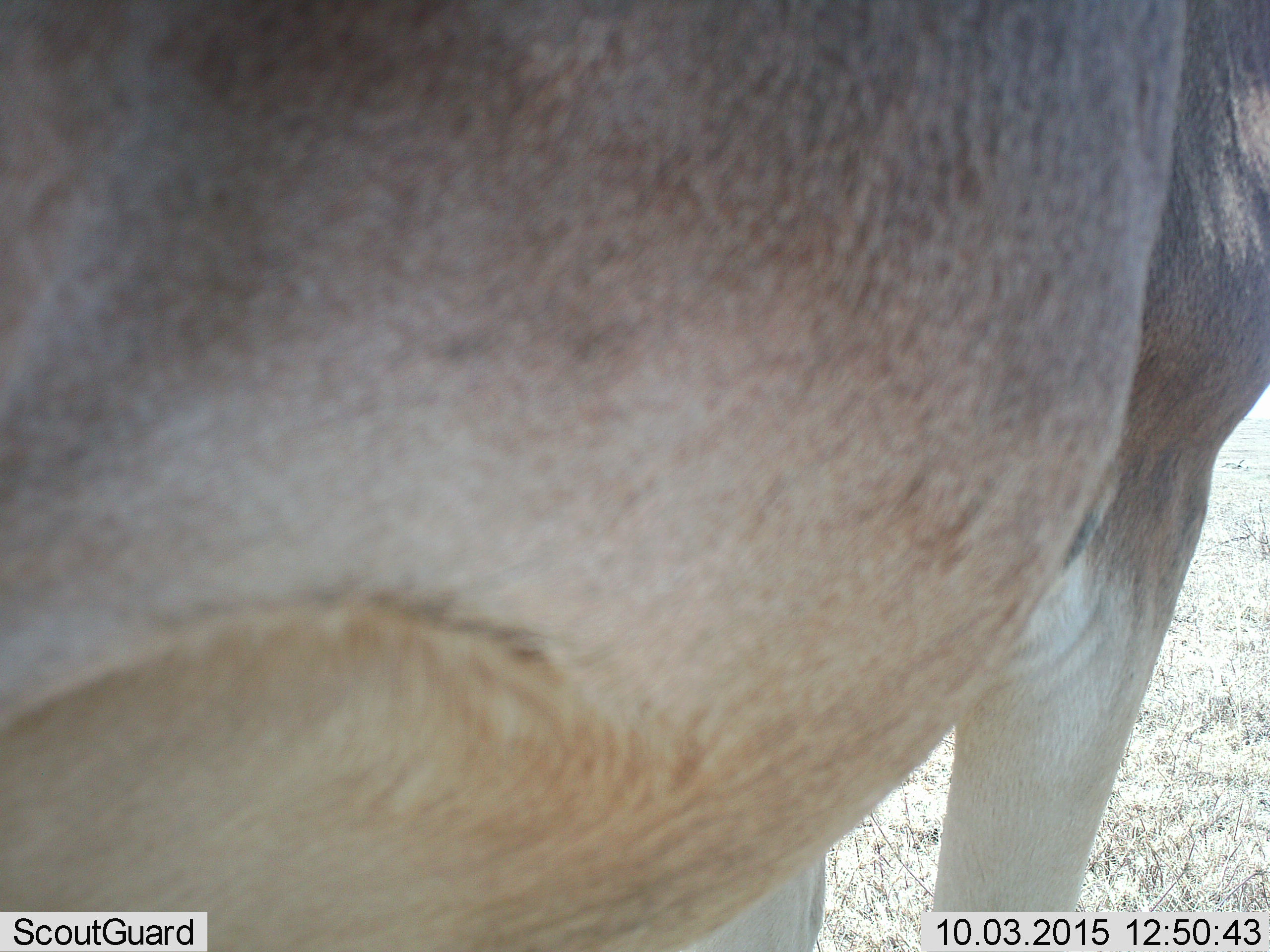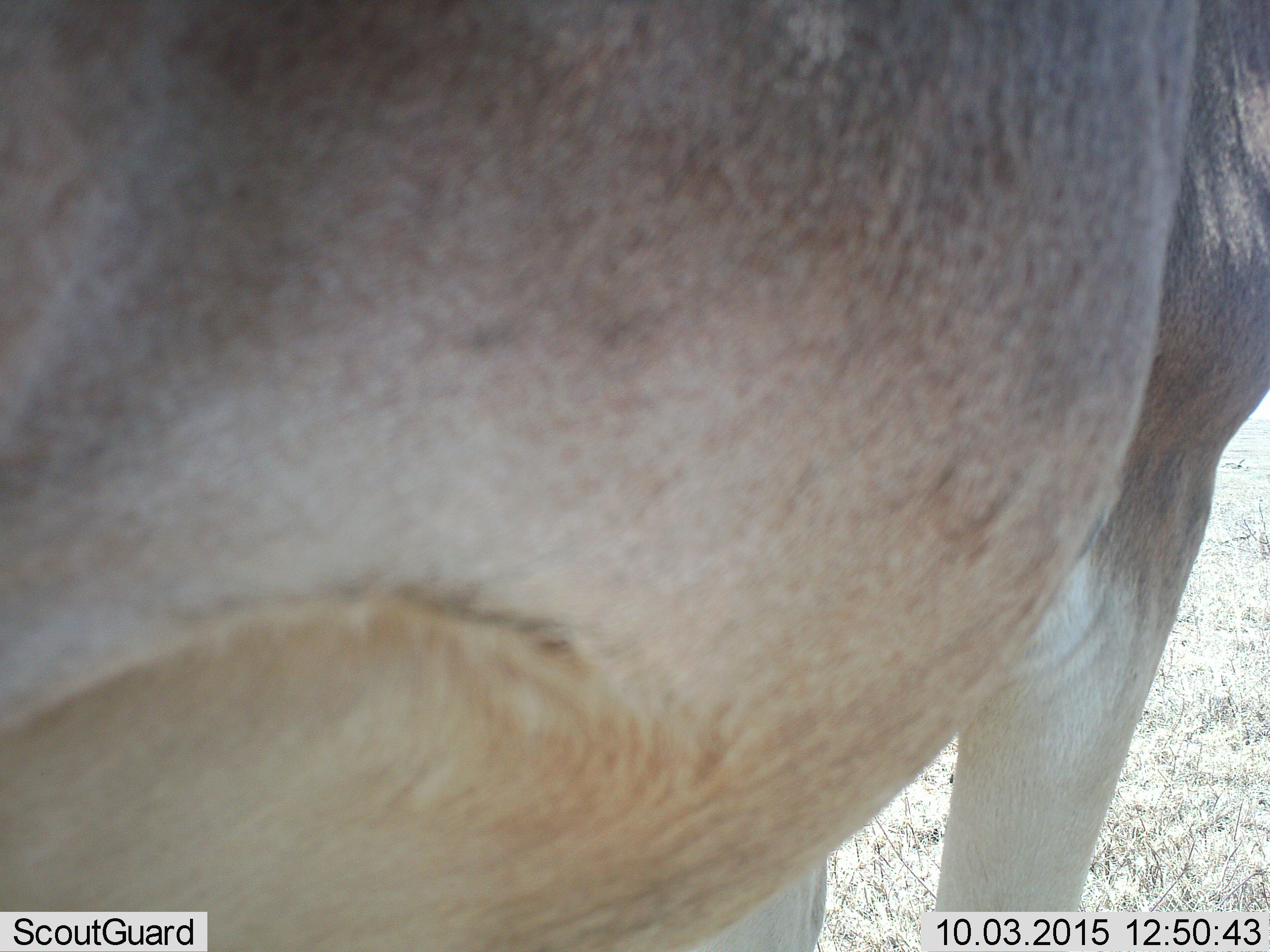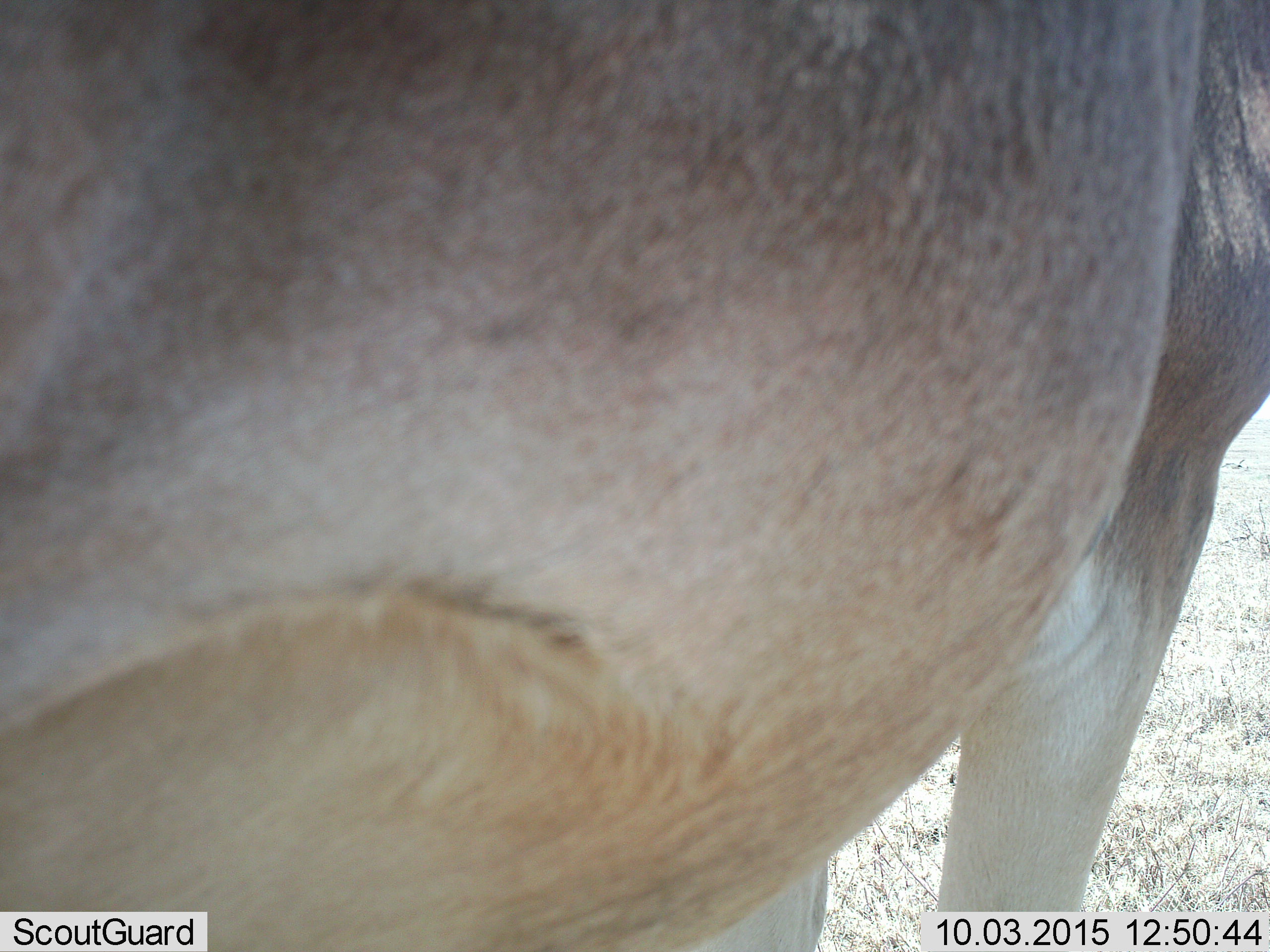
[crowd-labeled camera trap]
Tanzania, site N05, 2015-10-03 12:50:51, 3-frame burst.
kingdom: Animalia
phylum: Chordata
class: Mammalia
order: Artiodactyla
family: Bovidae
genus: Alcelaphus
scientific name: Alcelaphus buselaphus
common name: hartebeest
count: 1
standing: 100%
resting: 0%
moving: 0%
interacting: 0%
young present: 0%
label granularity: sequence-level